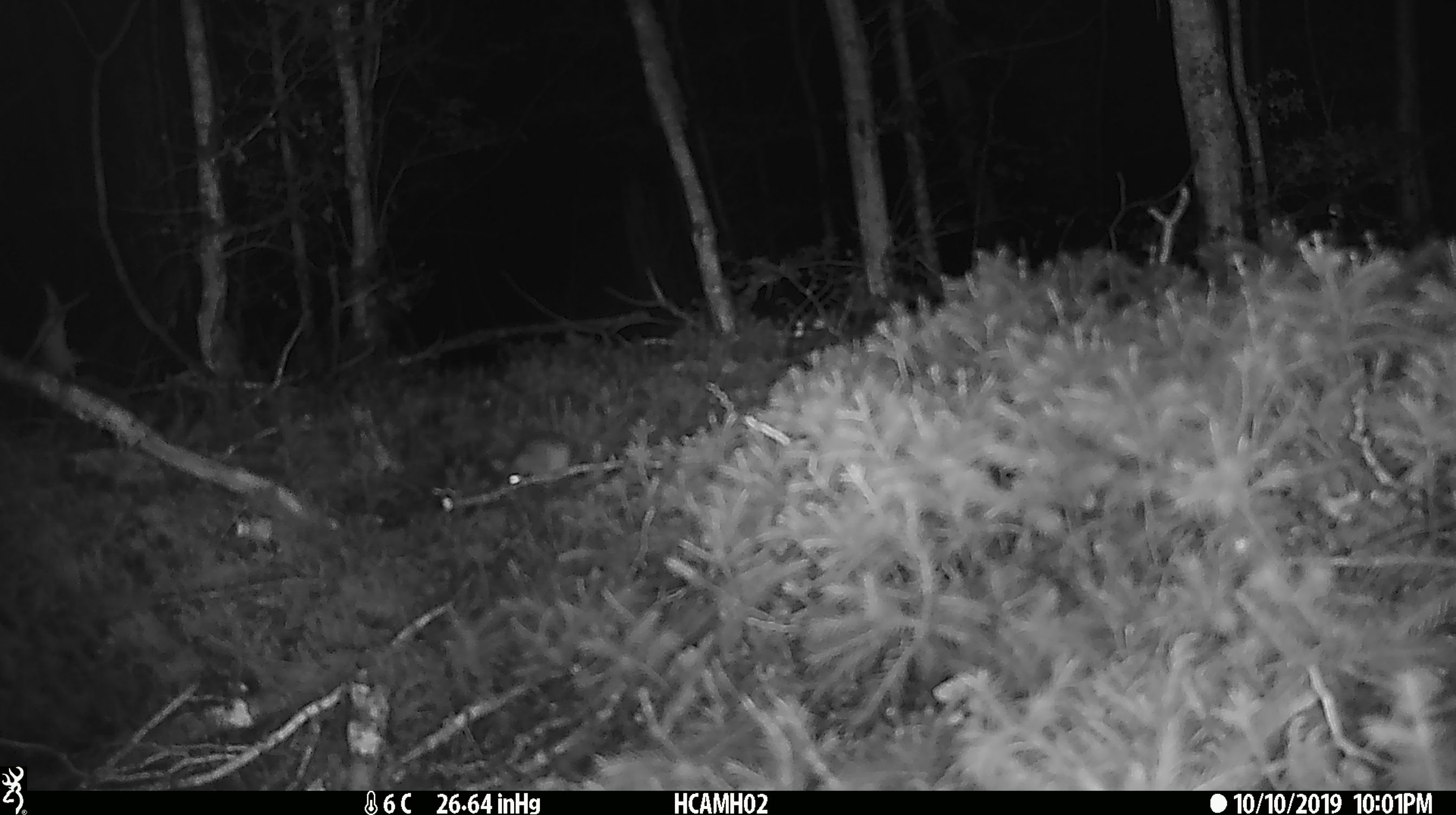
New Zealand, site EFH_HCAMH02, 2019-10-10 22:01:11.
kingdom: Animalia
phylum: Chordata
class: Mammalia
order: Rodentia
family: Muridae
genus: Mus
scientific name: Mus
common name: mouse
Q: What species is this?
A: Mouse (Mus).